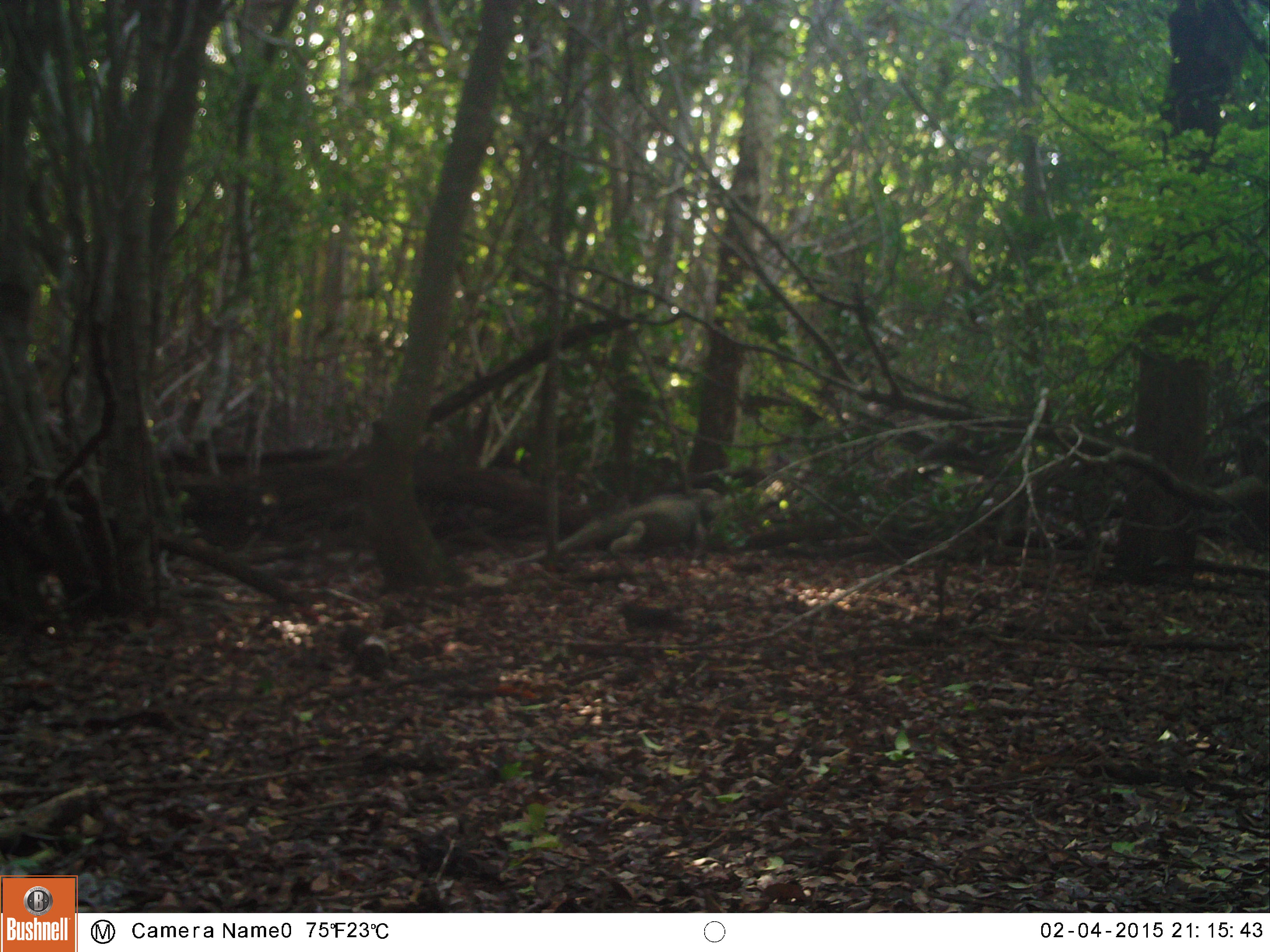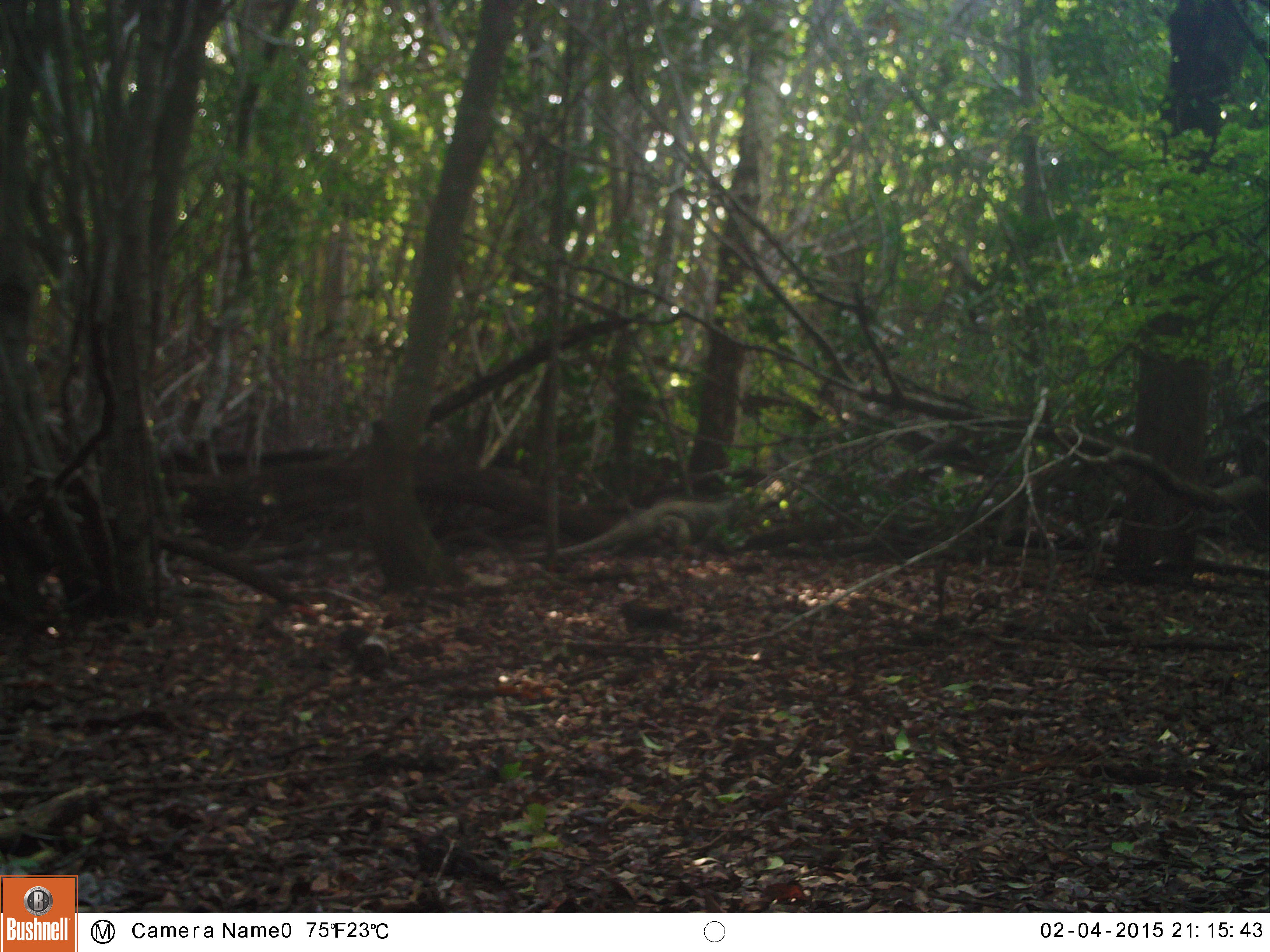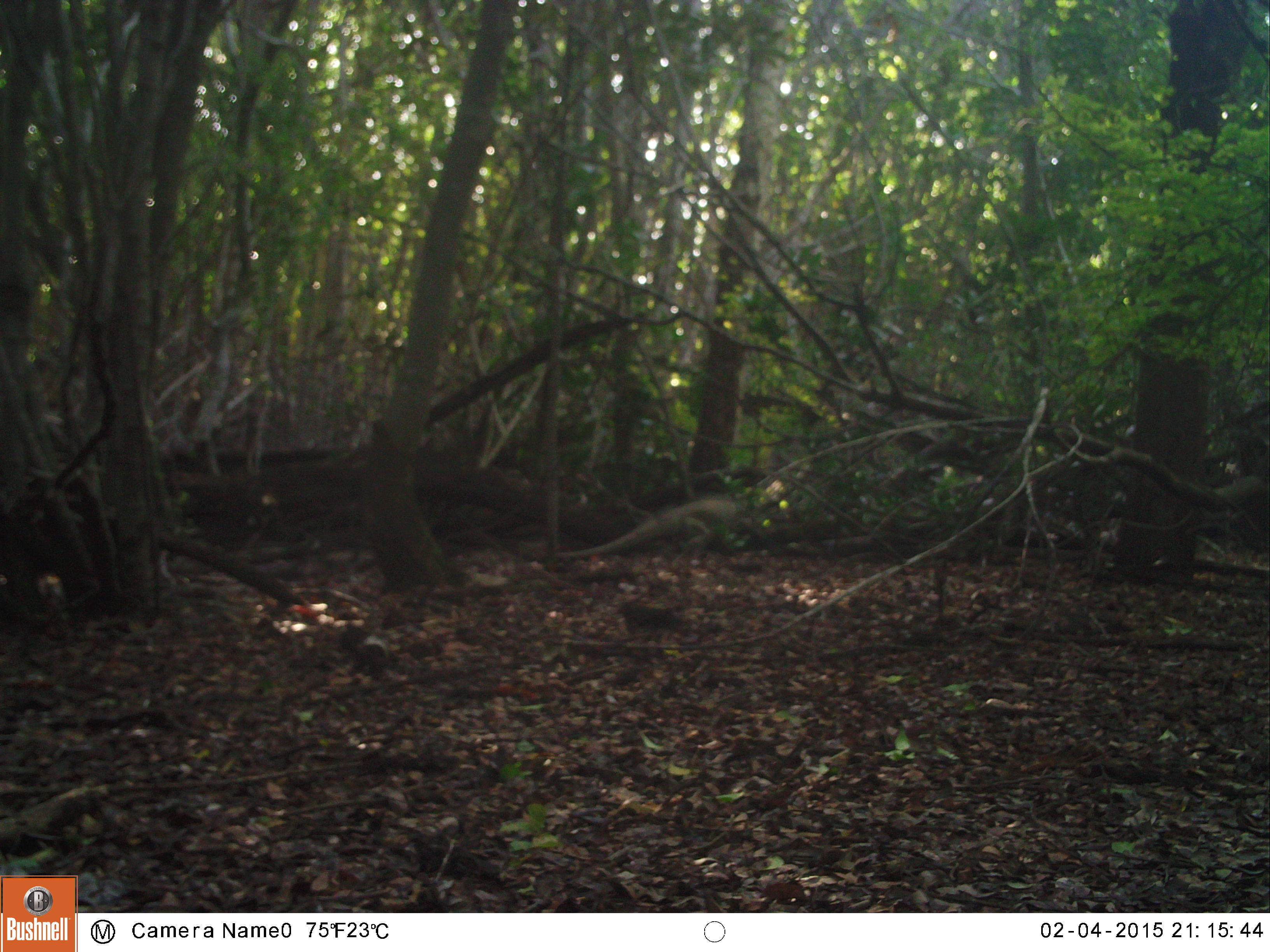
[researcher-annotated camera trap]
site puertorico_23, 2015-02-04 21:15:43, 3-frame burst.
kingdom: Animalia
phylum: Chordata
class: Reptilia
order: Squamata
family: Iguanidae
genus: Iguana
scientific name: Iguana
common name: typical iguanas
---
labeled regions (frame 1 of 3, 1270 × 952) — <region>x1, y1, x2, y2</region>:
iguana: <region>509, 477, 728, 570</region>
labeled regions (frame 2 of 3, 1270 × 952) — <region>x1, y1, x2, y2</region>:
iguana: <region>538, 487, 765, 557</region>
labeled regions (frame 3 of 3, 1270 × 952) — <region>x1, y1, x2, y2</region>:
iguana: <region>582, 480, 770, 555</region>